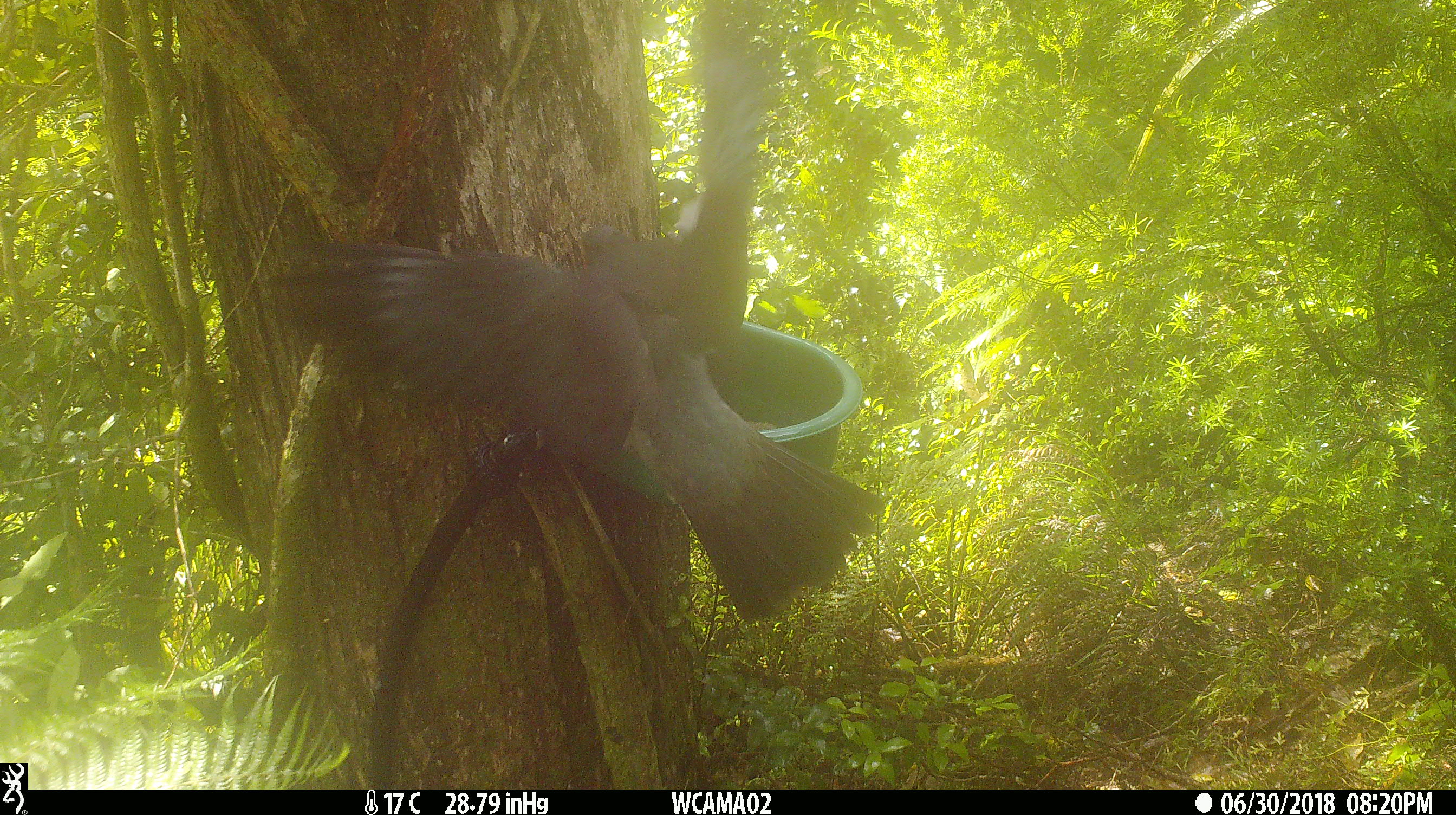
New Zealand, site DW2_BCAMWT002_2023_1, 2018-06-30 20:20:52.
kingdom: Animalia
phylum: Chordata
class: Aves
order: Columbiformes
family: Columbidae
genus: Hemiphaga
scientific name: Hemiphaga novaeseelandiae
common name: new zealand pigeon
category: kereru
Kereru (new zealand pigeon) (Hemiphaga novaeseelandiae).